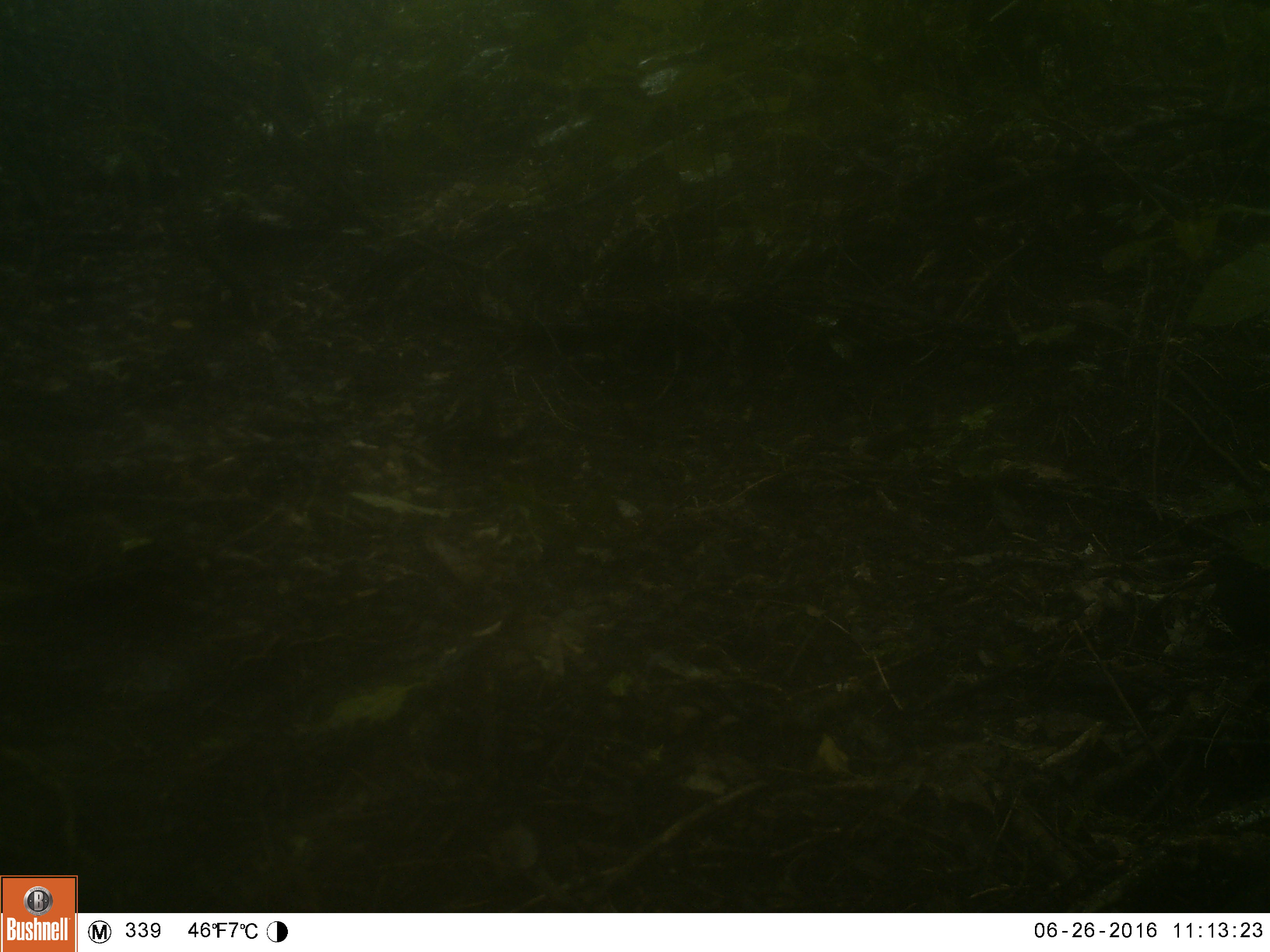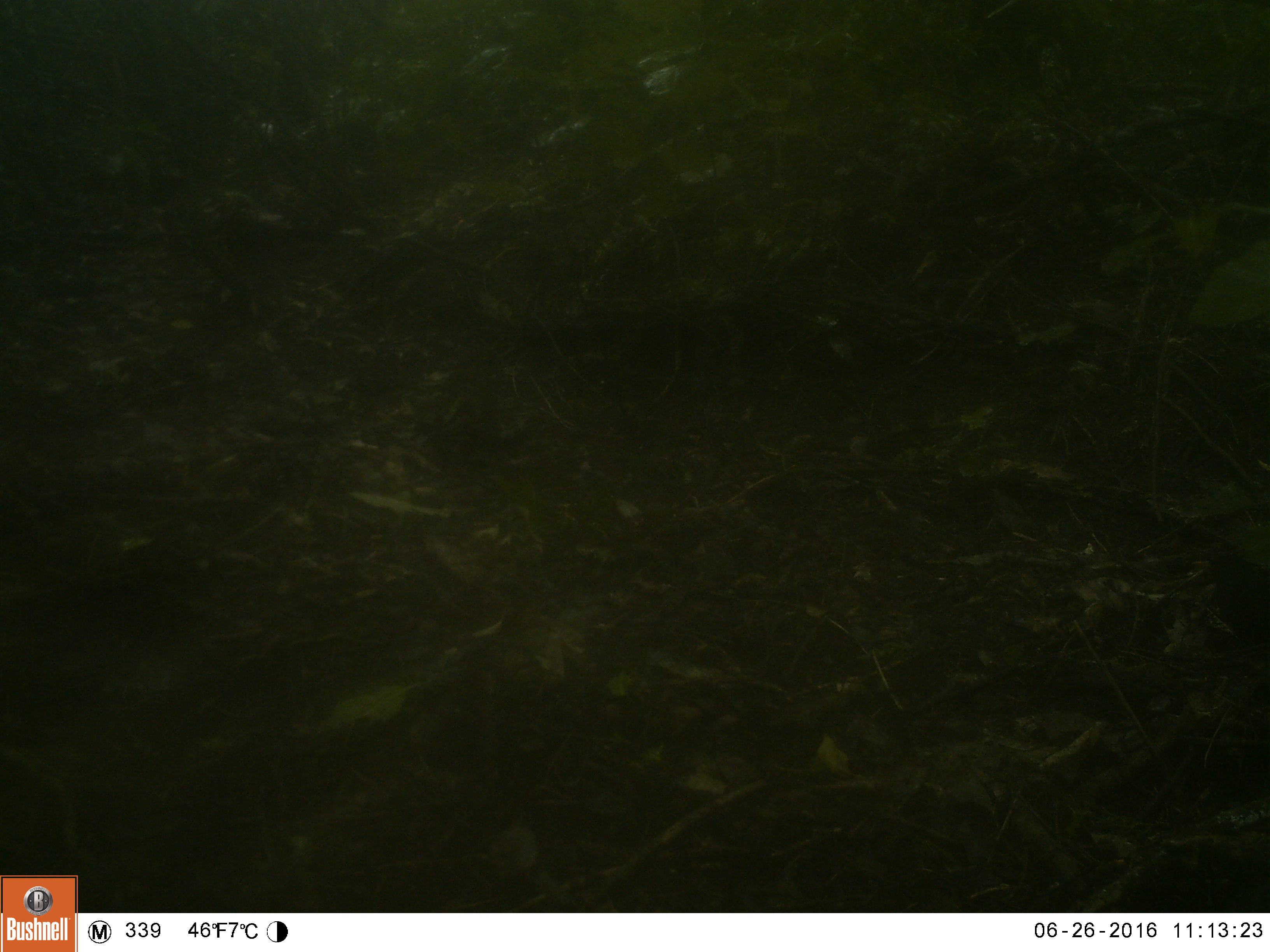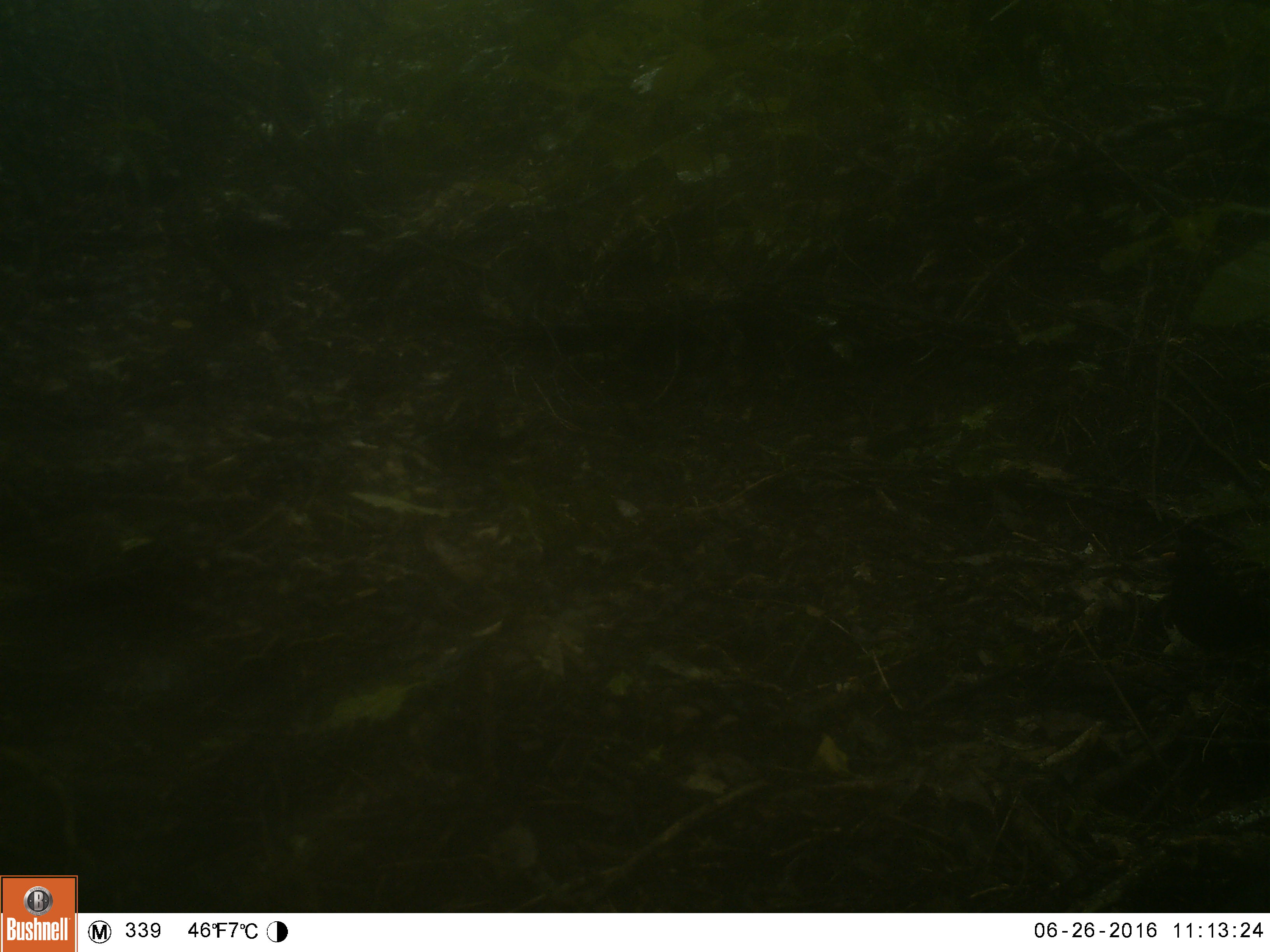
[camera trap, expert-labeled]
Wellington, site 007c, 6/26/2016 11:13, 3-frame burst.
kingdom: Animalia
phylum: Chordata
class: Aves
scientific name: Aves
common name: bird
Bird (Aves).